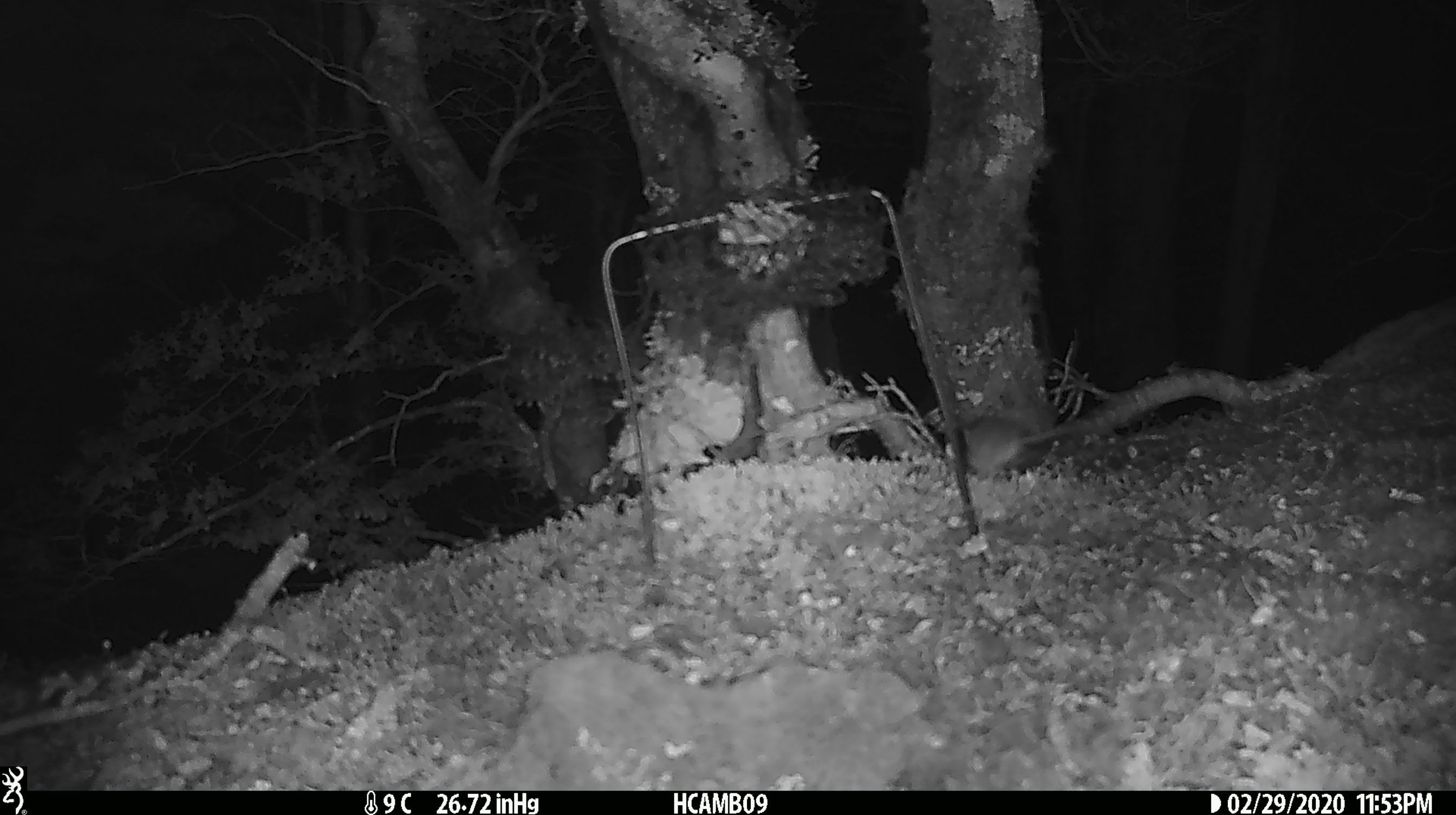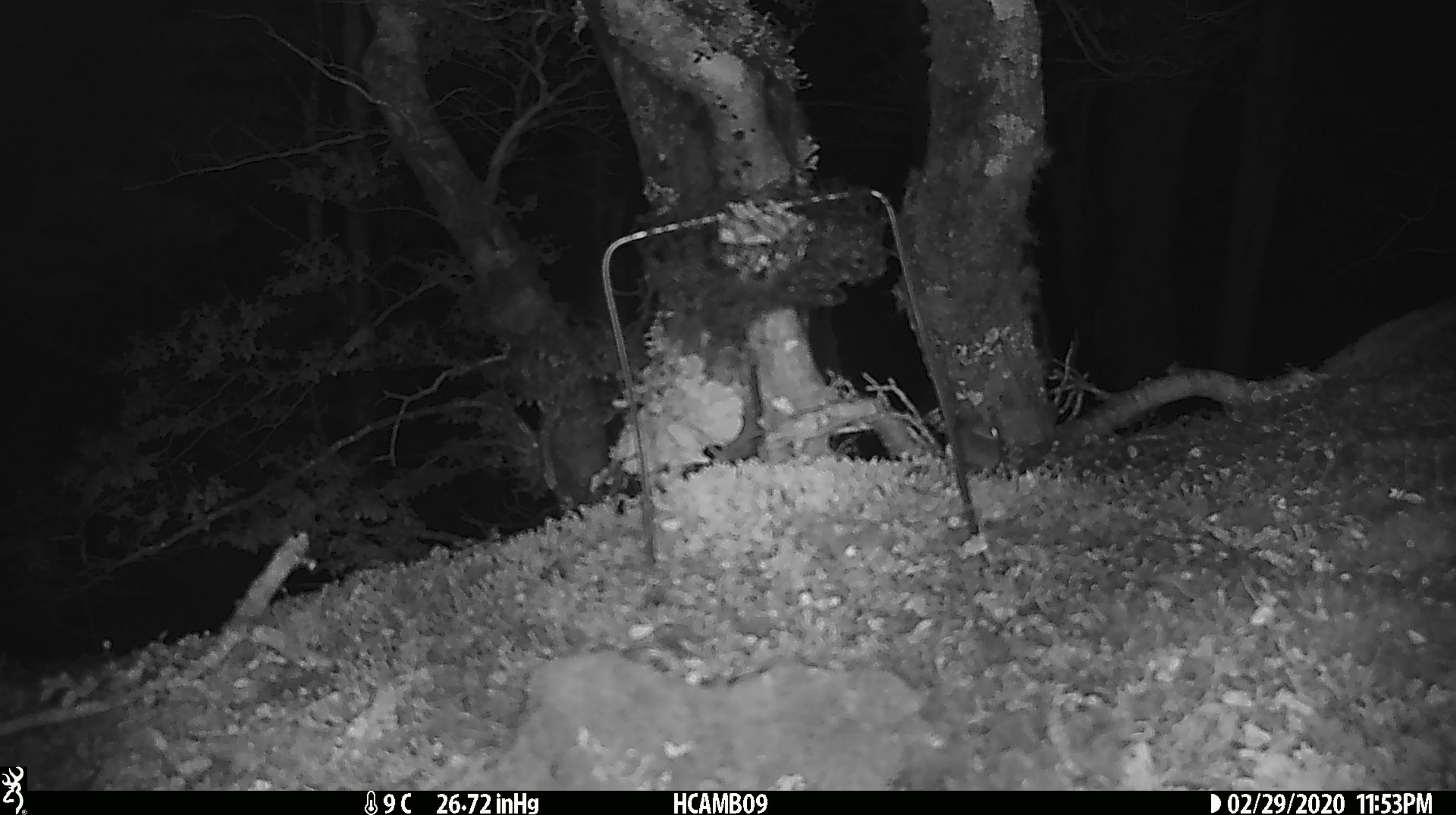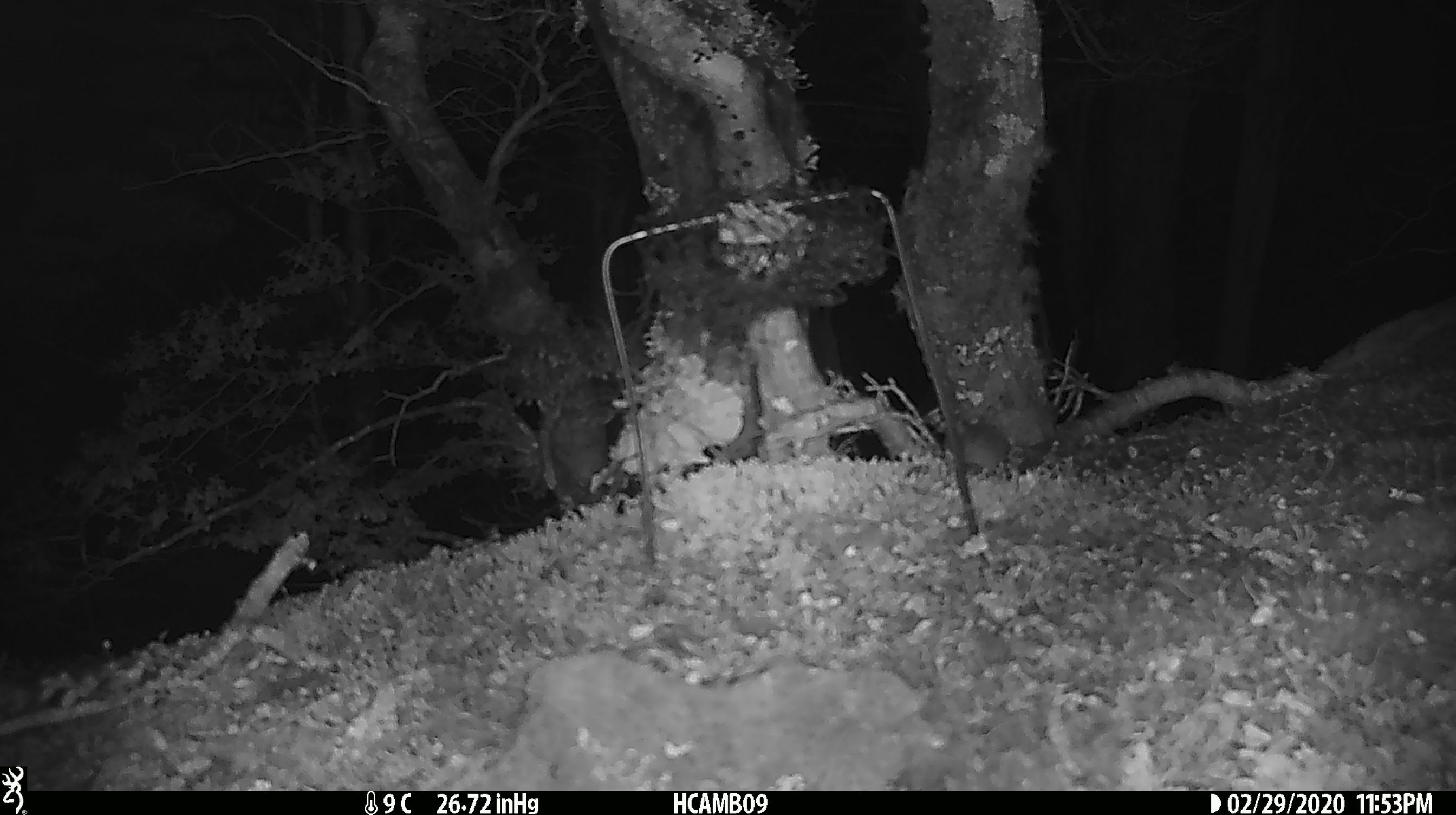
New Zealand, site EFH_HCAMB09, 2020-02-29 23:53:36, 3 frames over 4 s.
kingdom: Animalia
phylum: Chordata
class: Mammalia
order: Rodentia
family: Muridae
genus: Mus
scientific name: Mus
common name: mouse